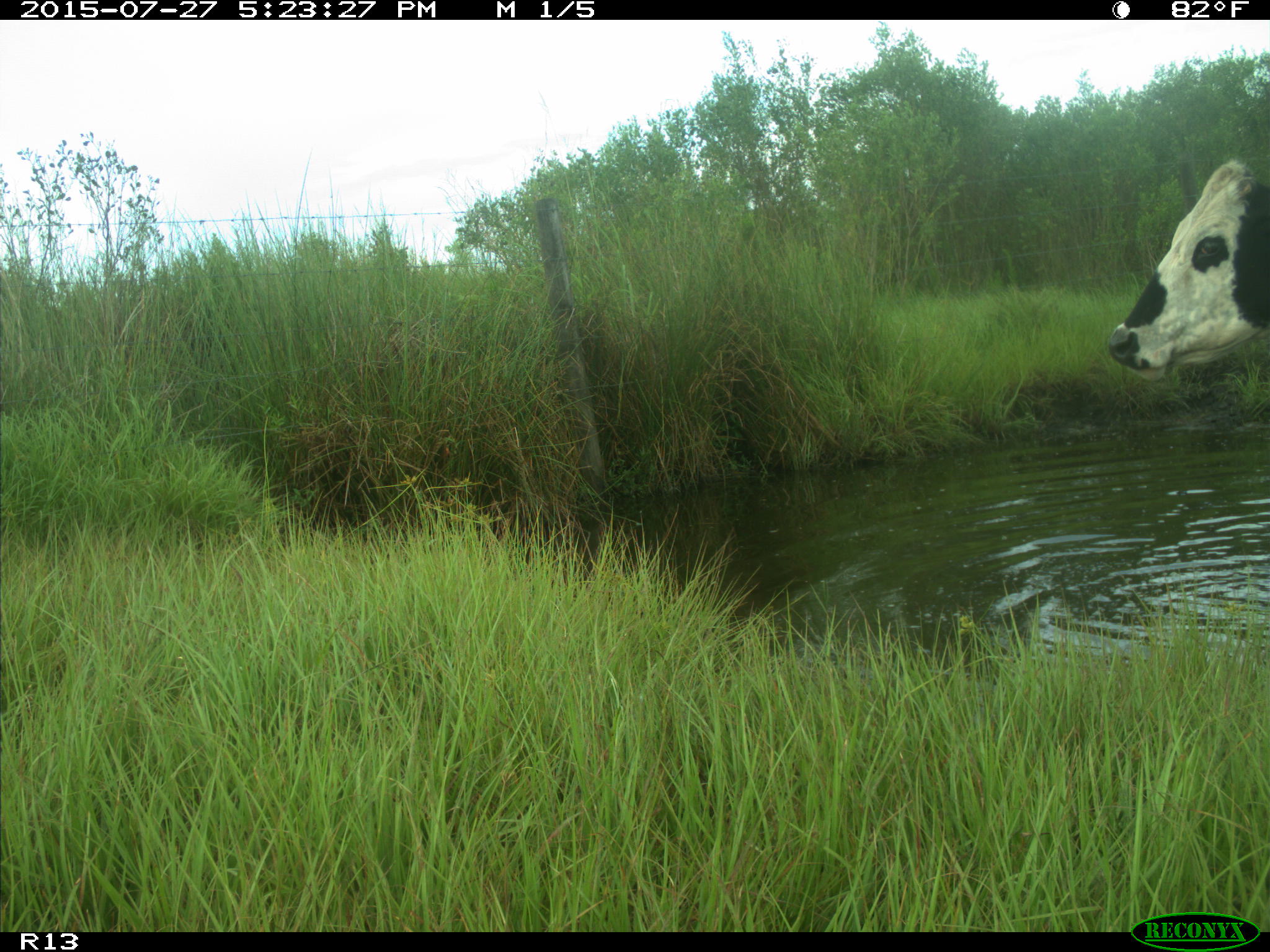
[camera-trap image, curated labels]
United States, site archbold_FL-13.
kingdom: Animalia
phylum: Chordata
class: Mammalia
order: Artiodactyla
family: Bovidae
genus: Bos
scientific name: Bos taurus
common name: domestic cow